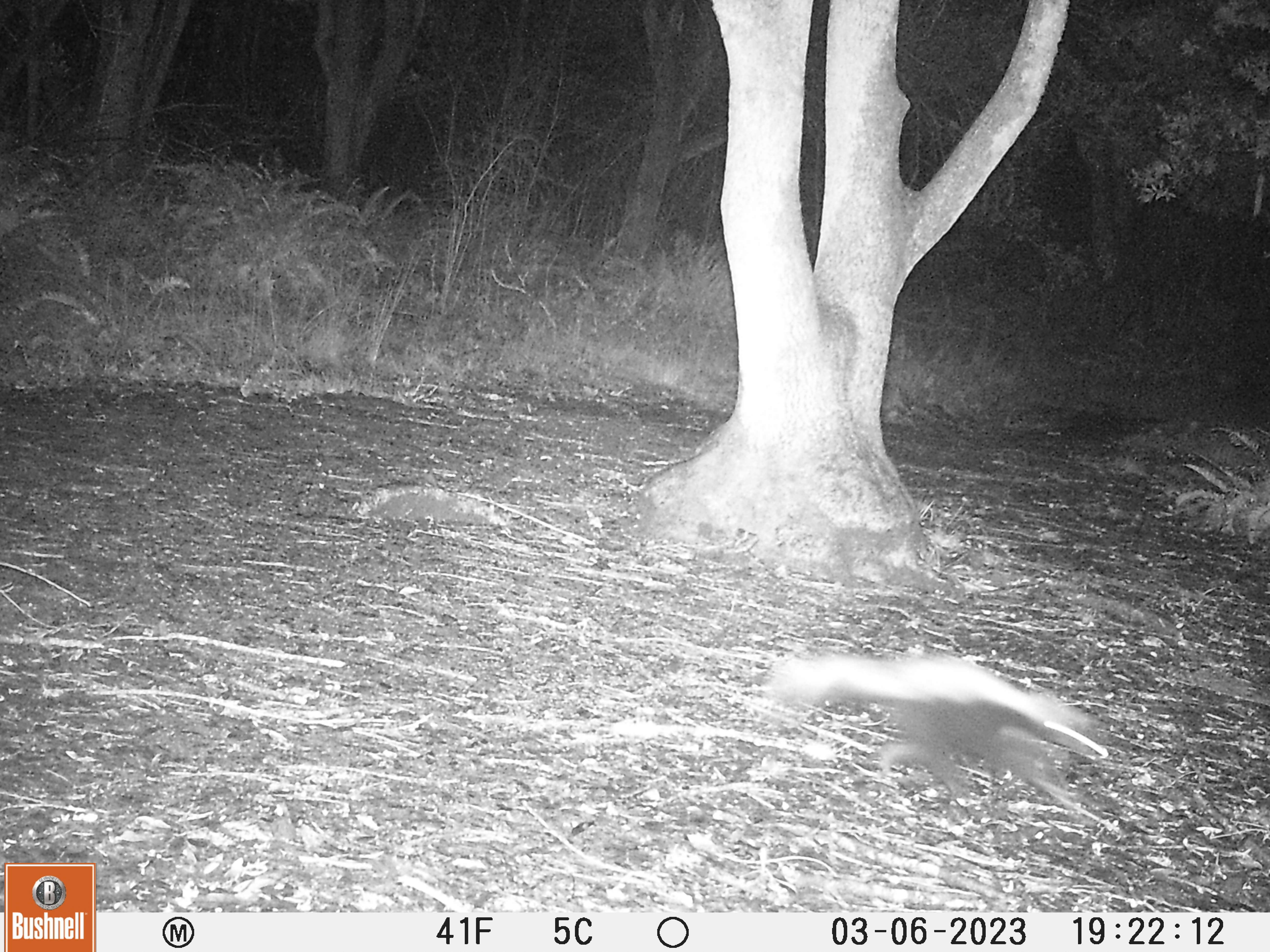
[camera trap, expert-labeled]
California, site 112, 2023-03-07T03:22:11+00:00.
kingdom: Animalia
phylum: Chordata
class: Mammalia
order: Carnivora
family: Mephitidae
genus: Mephitis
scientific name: Mephitis mephitis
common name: striped skunk